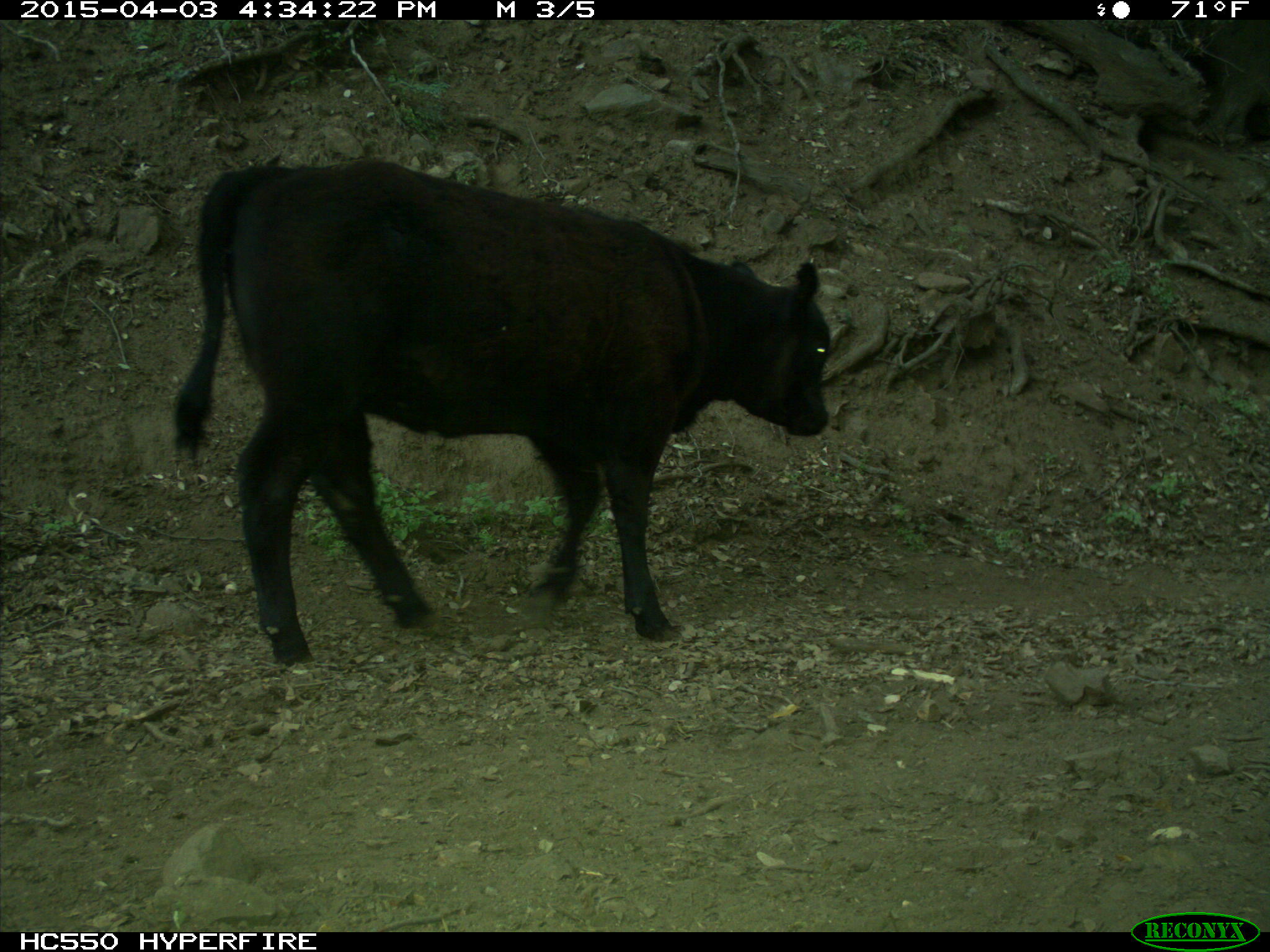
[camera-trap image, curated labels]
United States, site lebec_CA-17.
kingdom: Animalia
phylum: Chordata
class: Mammalia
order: Artiodactyla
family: Bovidae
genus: Bos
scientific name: Bos taurus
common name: domestic cow